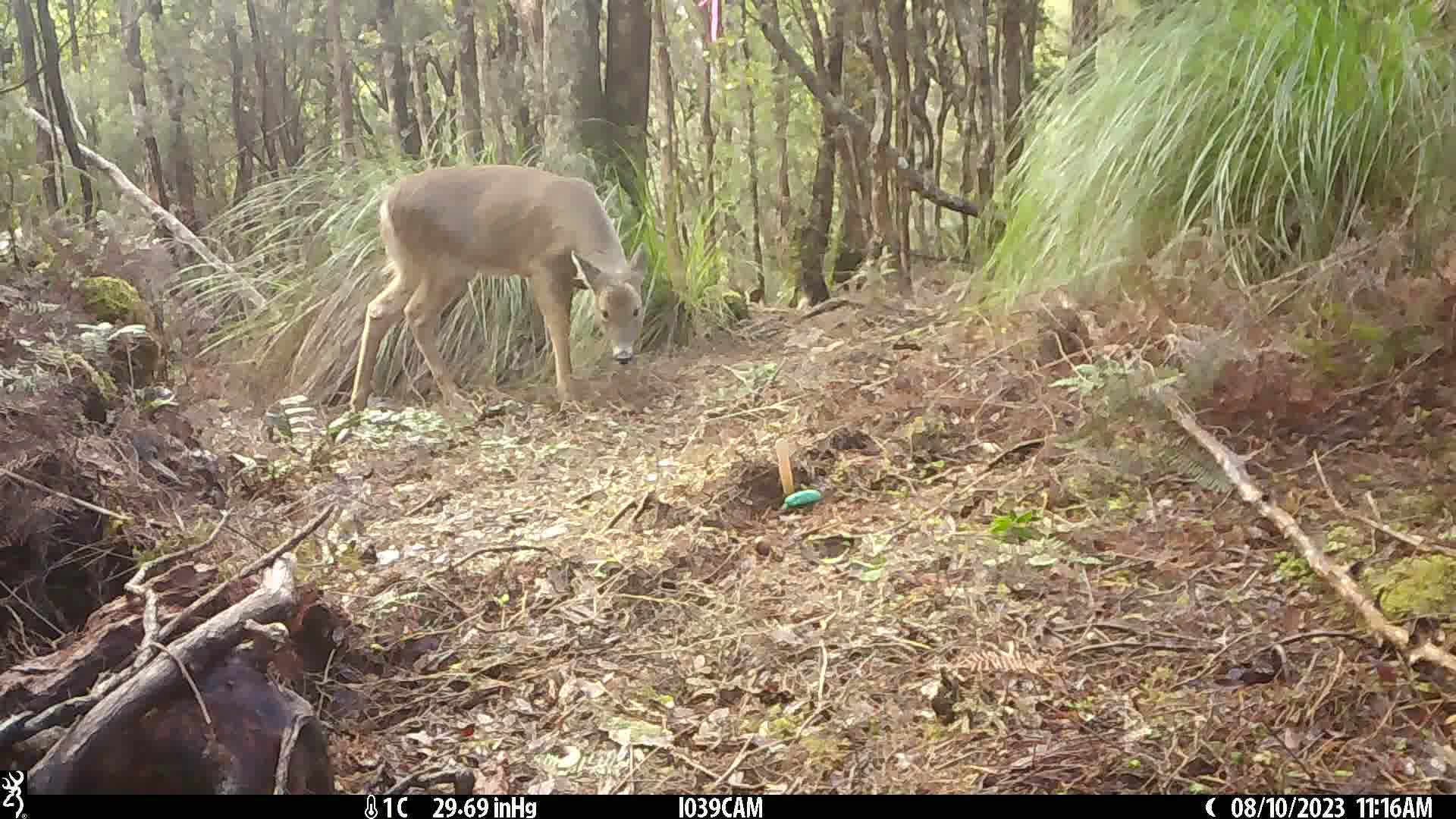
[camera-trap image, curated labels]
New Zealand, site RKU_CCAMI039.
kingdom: Animalia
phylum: Chordata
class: Mammalia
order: Artiodactyla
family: Cervidae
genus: Odocoileus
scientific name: Odocoileus virginianus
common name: white-tailed deer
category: white tailed deer